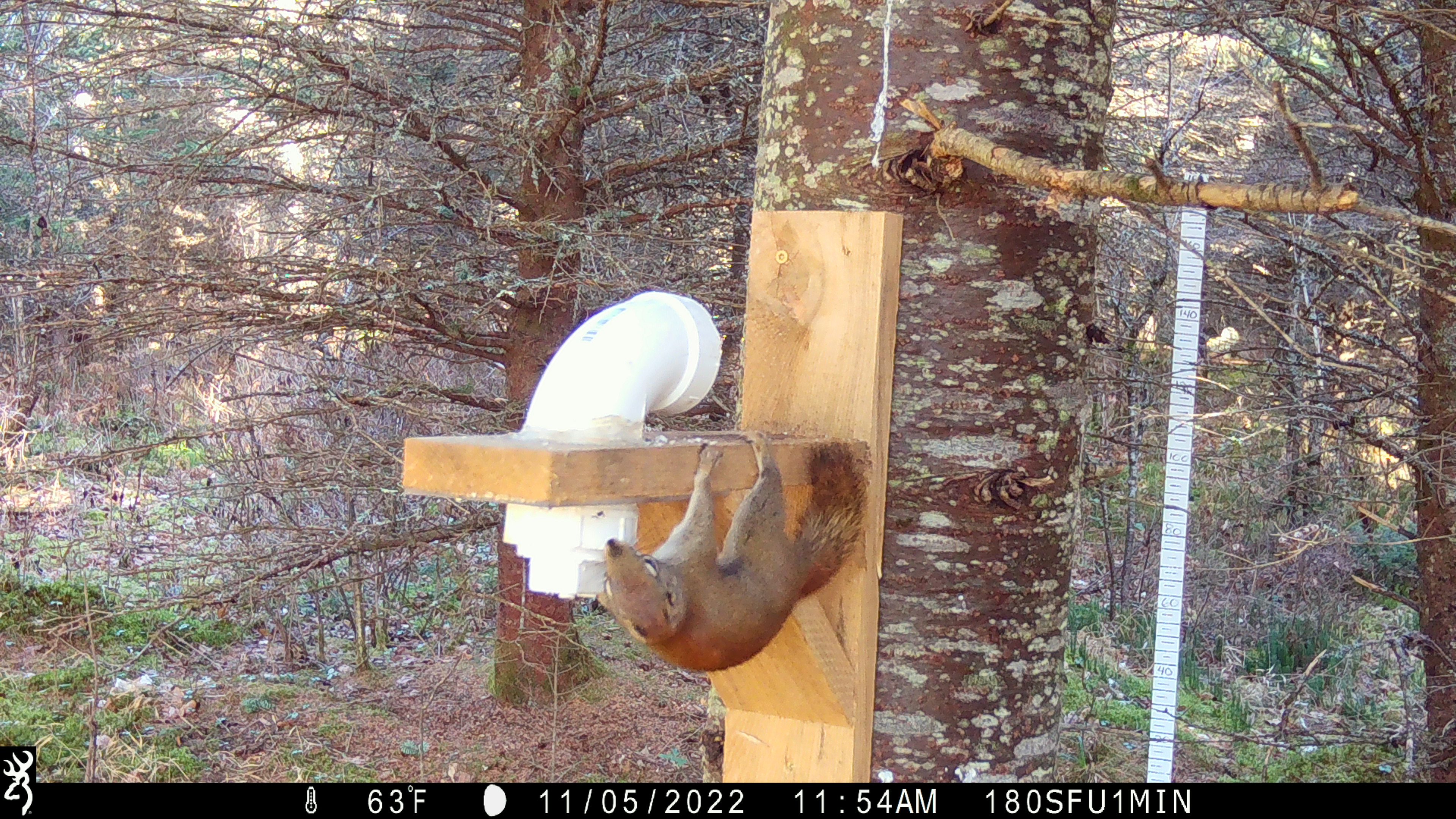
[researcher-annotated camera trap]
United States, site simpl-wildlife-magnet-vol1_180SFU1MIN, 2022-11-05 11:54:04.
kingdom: Animalia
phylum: Chordata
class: Mammalia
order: Rodentia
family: Sciuridae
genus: Tamiasciurus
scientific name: Tamiasciurus hudsonicus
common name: red squirrel